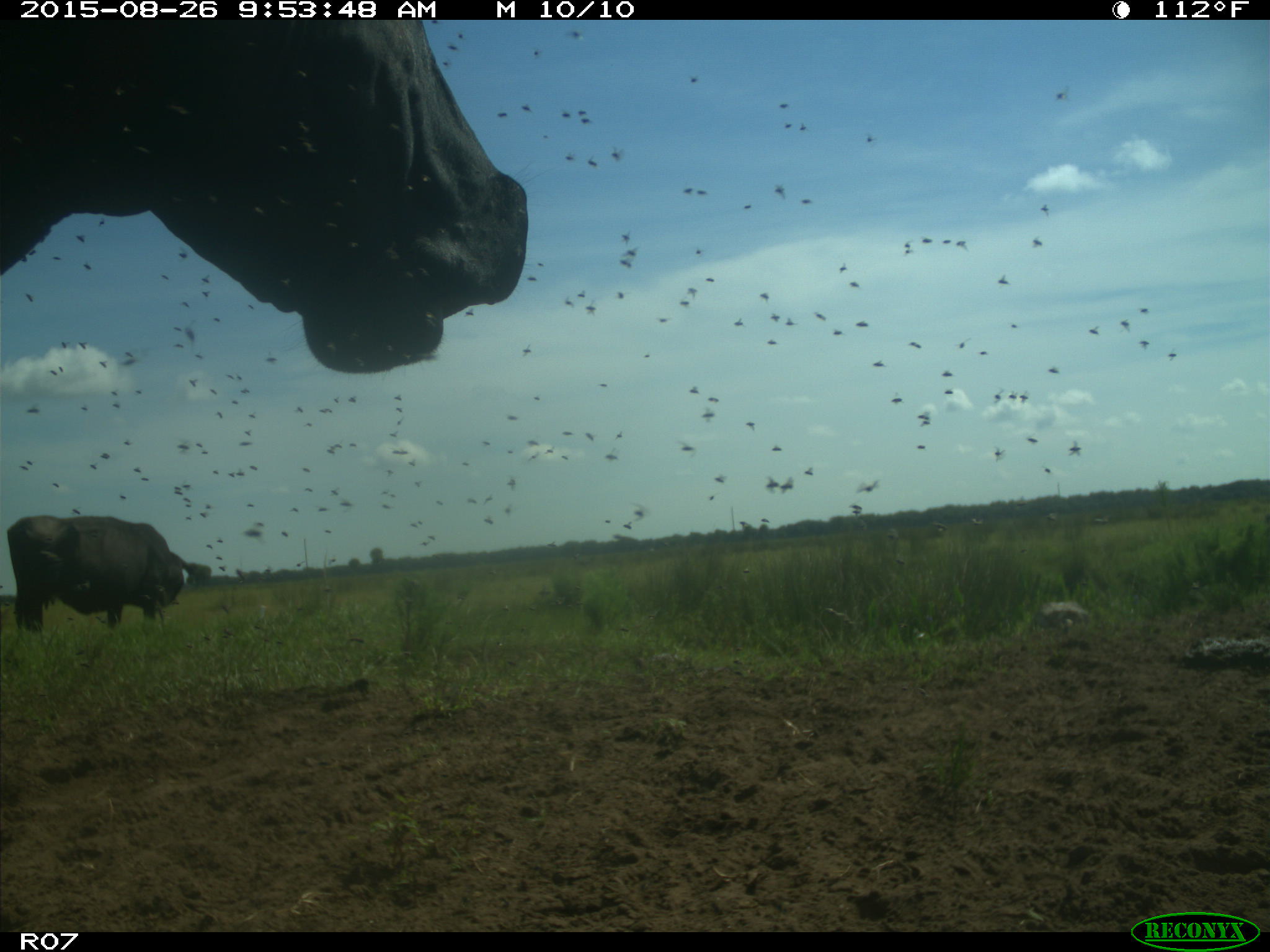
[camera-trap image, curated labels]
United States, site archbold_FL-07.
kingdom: Animalia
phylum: Chordata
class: Mammalia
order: Artiodactyla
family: Bovidae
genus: Bos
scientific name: Bos taurus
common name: domestic cow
Bos taurus (domestic cow).